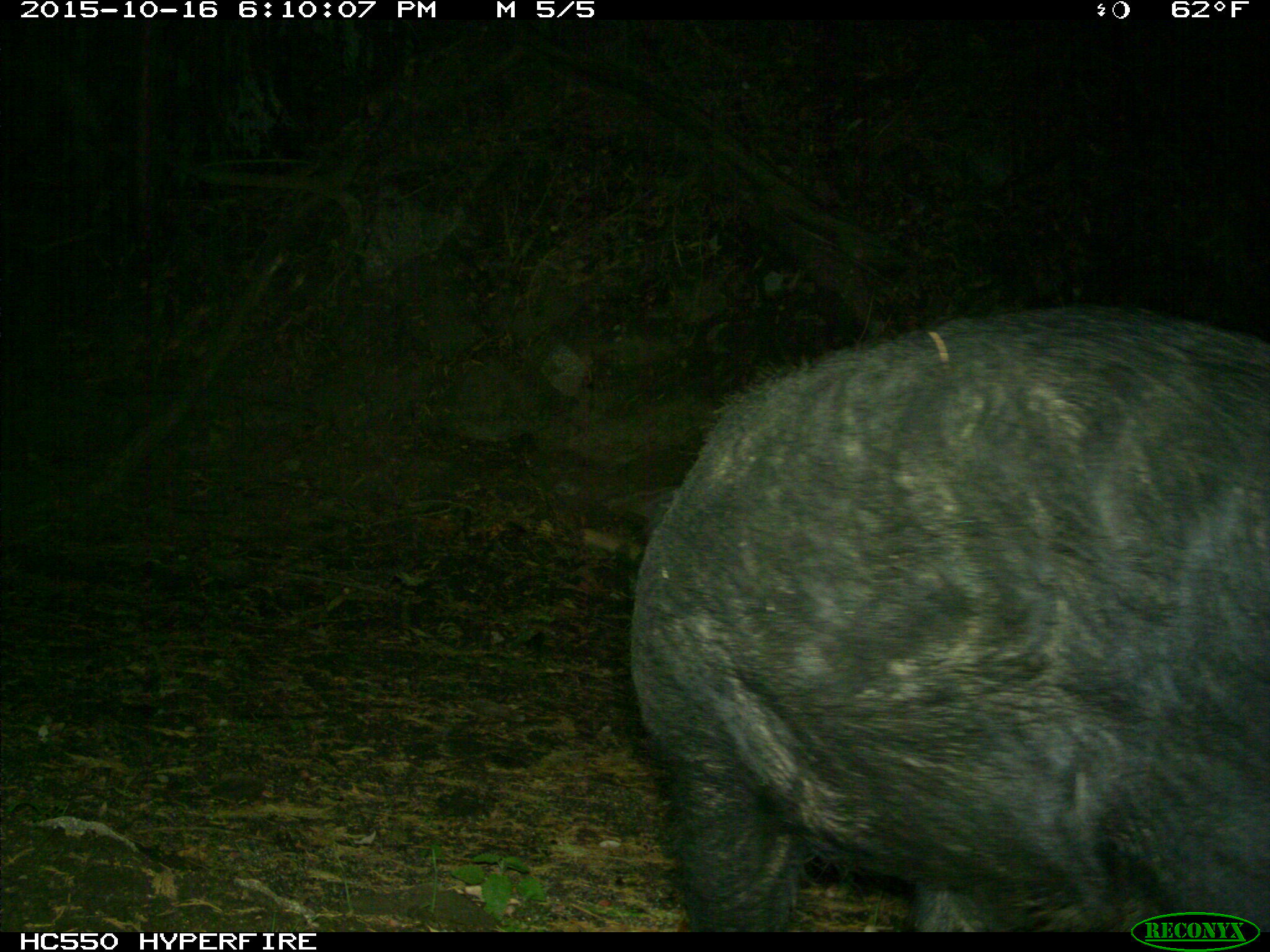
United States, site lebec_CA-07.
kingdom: Animalia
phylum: Chordata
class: Mammalia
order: Artiodactyla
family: Suidae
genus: Sus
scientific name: Sus scrofa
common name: wild boar